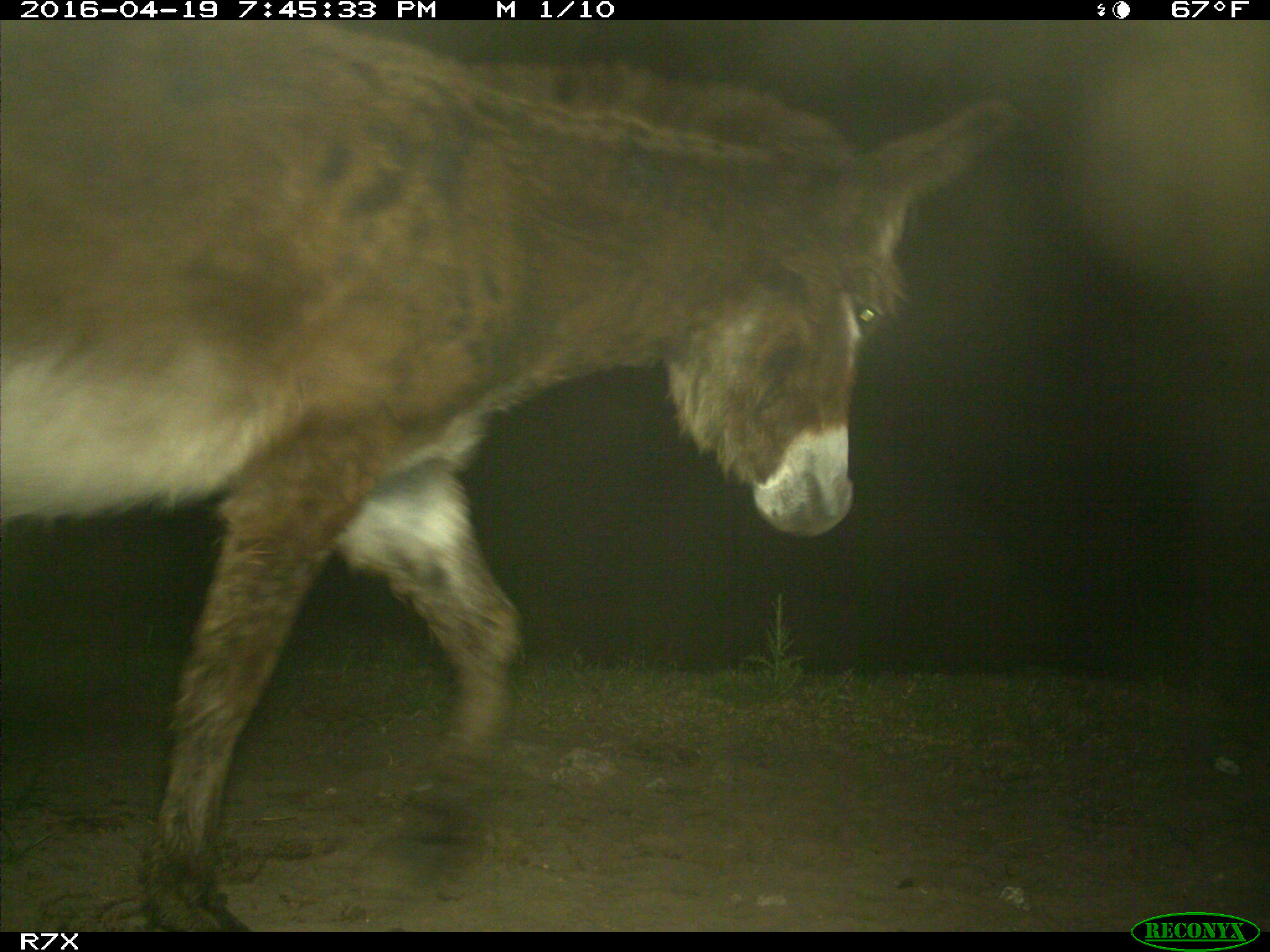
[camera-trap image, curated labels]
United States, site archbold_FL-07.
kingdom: Animalia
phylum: Chordata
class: Mammalia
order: Artiodactyla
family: Bovidae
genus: Bos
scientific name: Bos taurus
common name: domestic cow